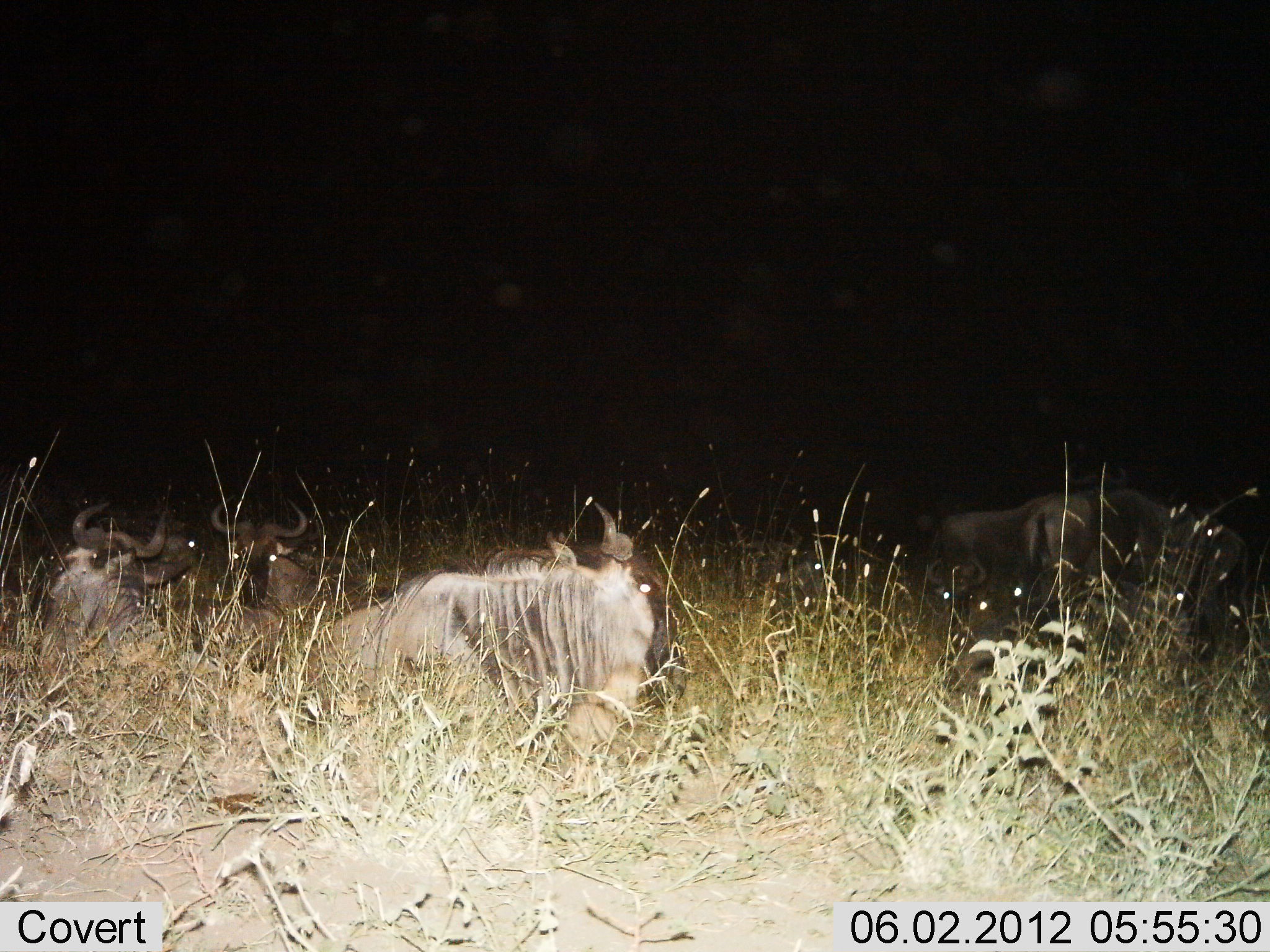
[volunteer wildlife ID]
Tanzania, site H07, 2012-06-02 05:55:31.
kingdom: Animalia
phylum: Chordata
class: Mammalia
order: Artiodactyla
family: Bovidae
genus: Connochaetes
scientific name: Connochaetes taurinus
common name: blue wildebeest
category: wildebeest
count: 6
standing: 30%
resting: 100%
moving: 0%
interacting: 0%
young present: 0%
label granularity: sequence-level